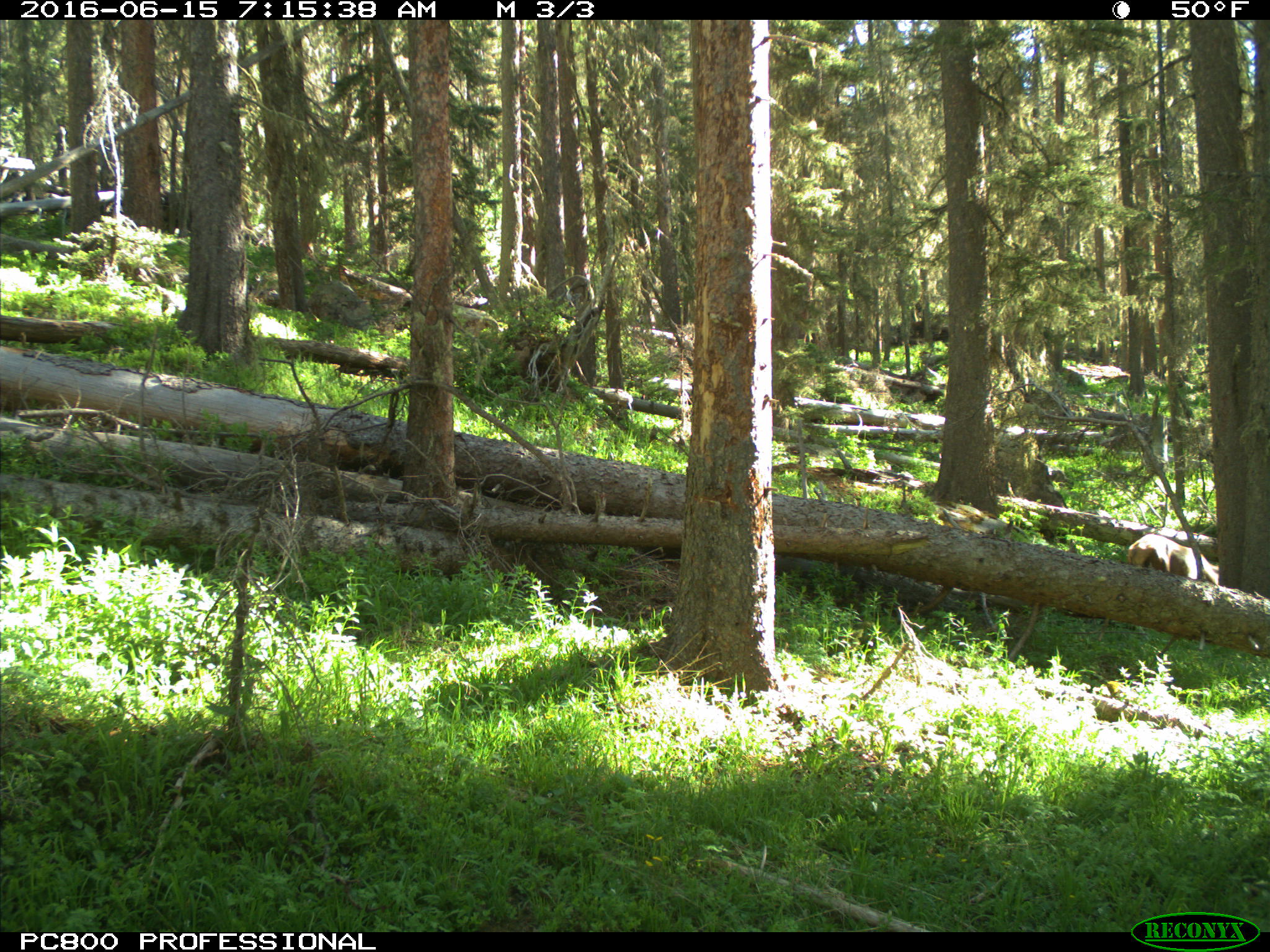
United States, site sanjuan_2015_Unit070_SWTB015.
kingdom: Animalia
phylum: Chordata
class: Mammalia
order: Artiodactyla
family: Cervidae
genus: Cervus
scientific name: Cervus elaphus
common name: red deer